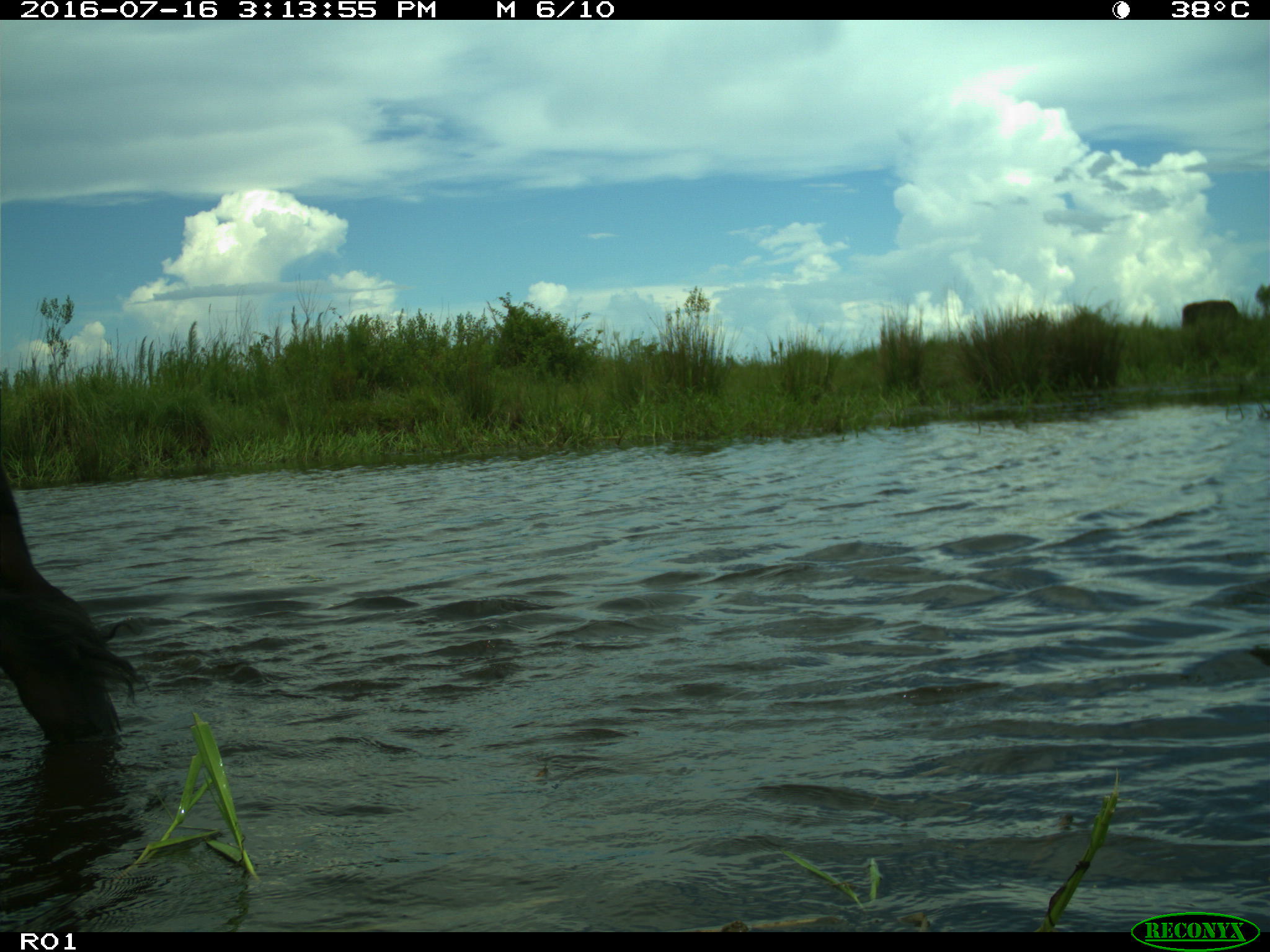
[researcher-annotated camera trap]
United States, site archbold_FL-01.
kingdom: Animalia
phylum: Chordata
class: Mammalia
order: Artiodactyla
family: Bovidae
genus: Bos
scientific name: Bos taurus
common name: domestic cow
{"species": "Bos taurus (domestic cow)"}